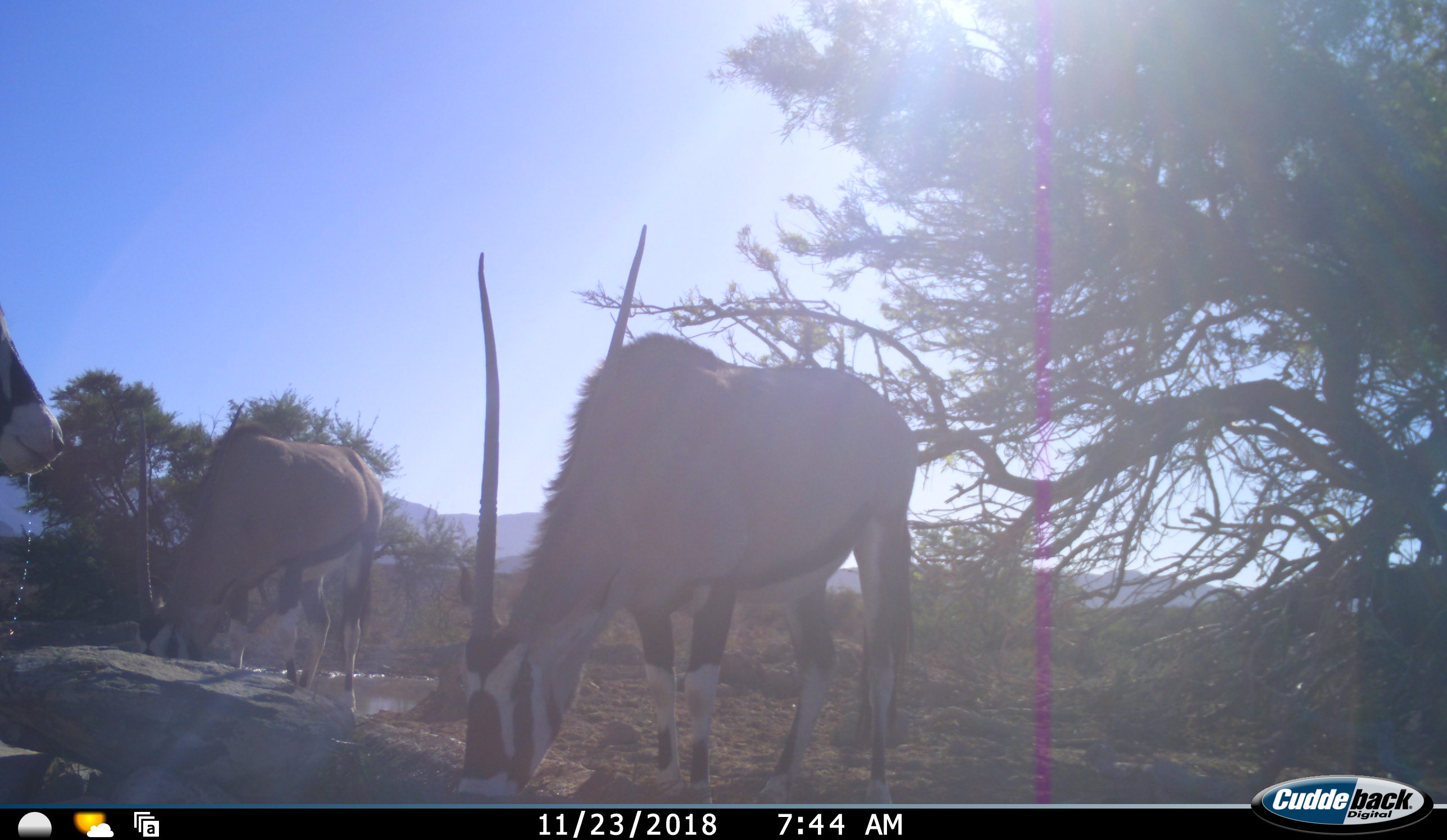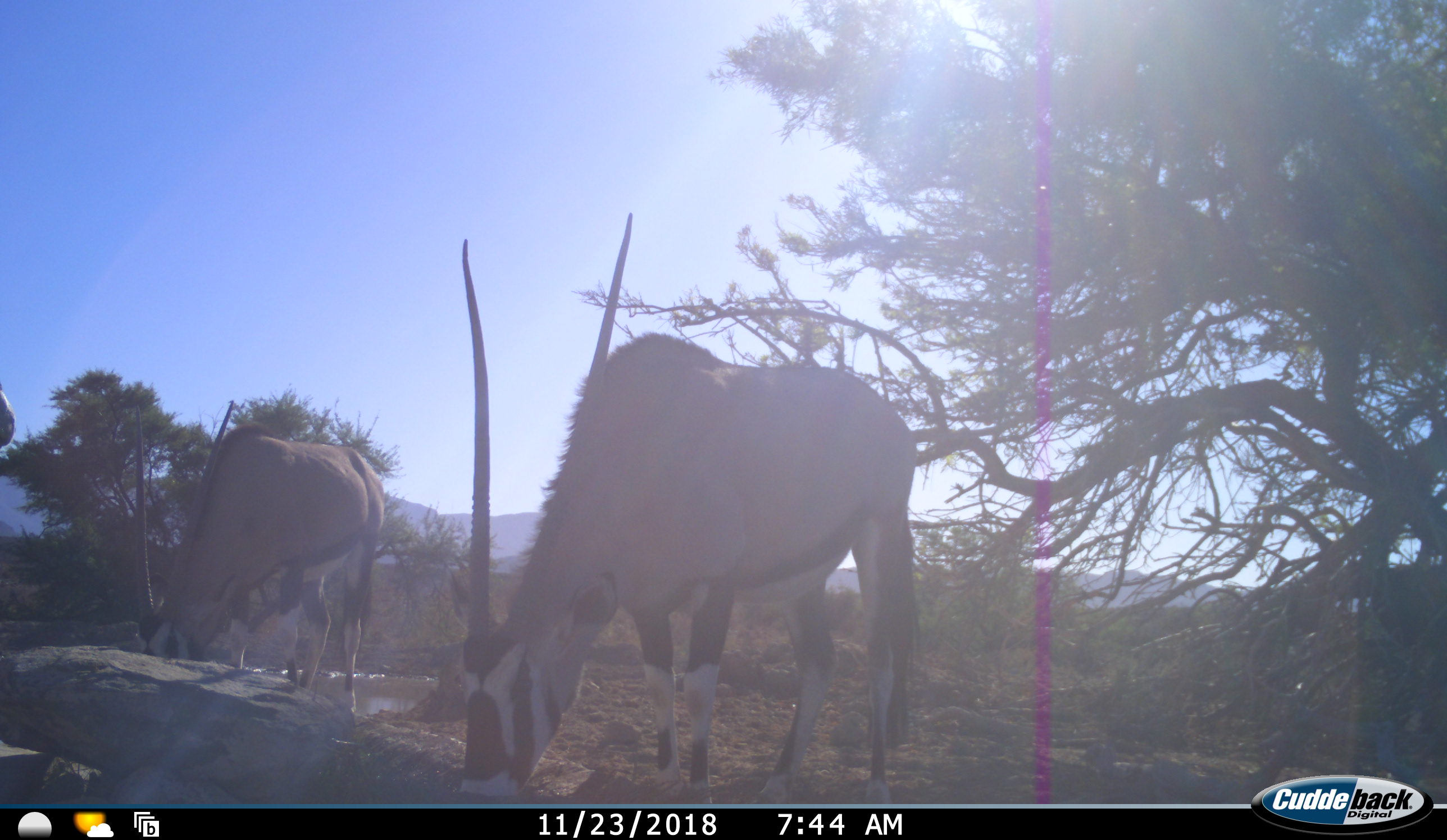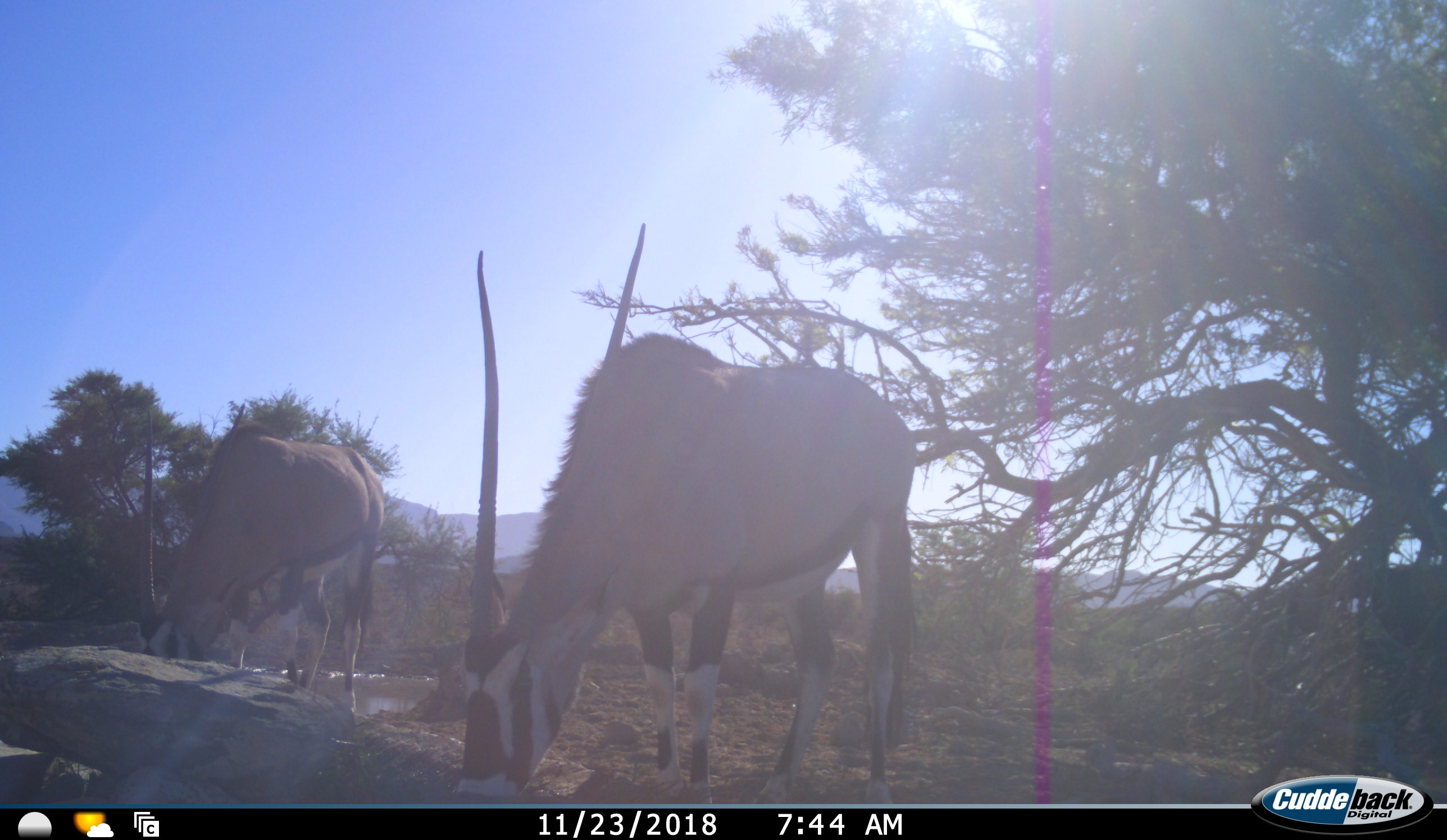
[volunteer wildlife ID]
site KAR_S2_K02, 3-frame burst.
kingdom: Animalia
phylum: Chordata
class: Mammalia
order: Artiodactyla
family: Bovidae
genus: Oryx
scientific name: Oryx gazella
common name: gemsbok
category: oryx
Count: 3.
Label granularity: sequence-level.